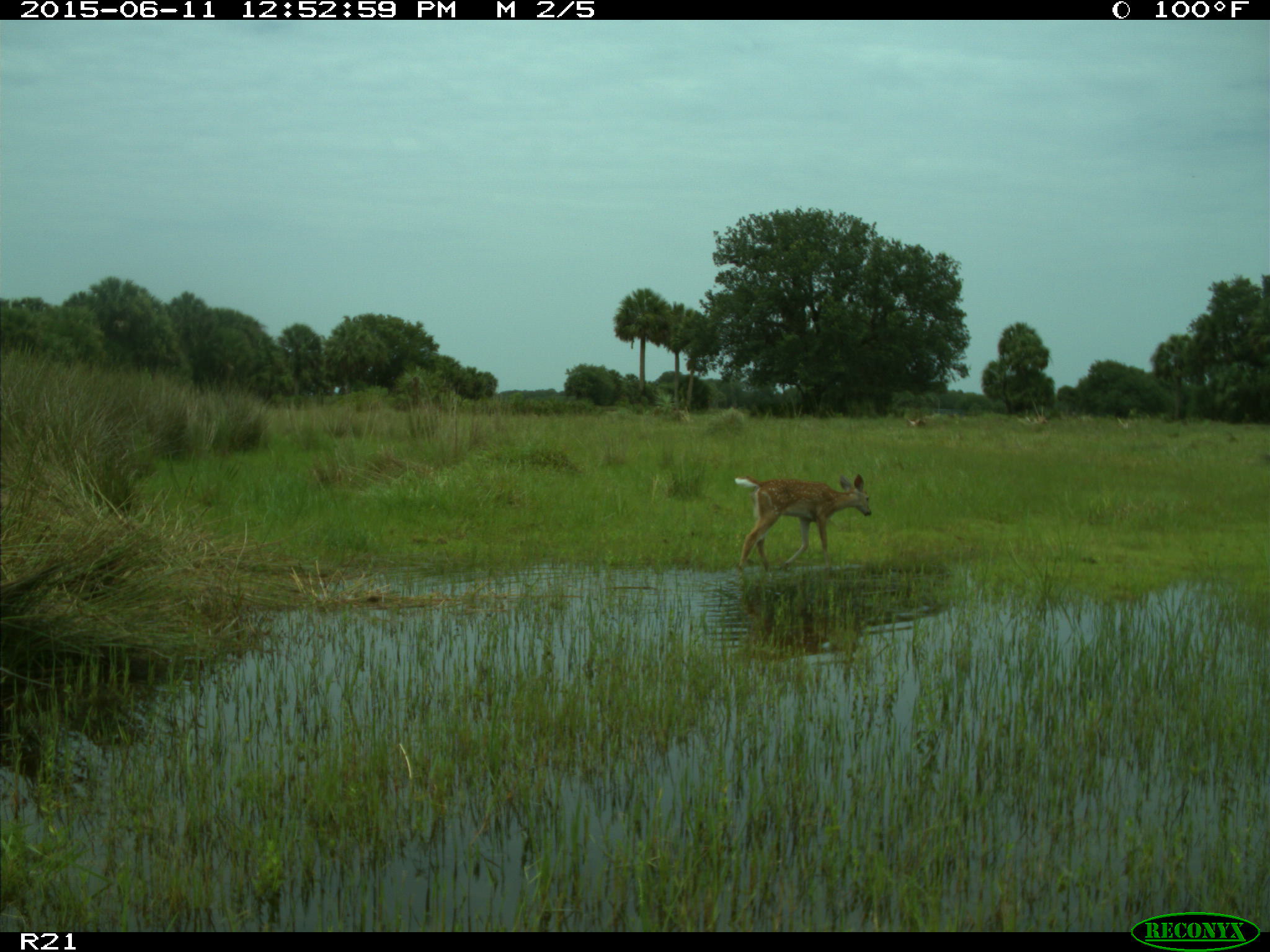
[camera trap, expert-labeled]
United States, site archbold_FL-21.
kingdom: Animalia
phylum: Chordata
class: Mammalia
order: Artiodactyla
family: Cervidae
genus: Odocoileus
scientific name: Odocoileus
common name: deer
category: unidentified deer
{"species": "unidentified deer (deer) (Odocoileus)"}